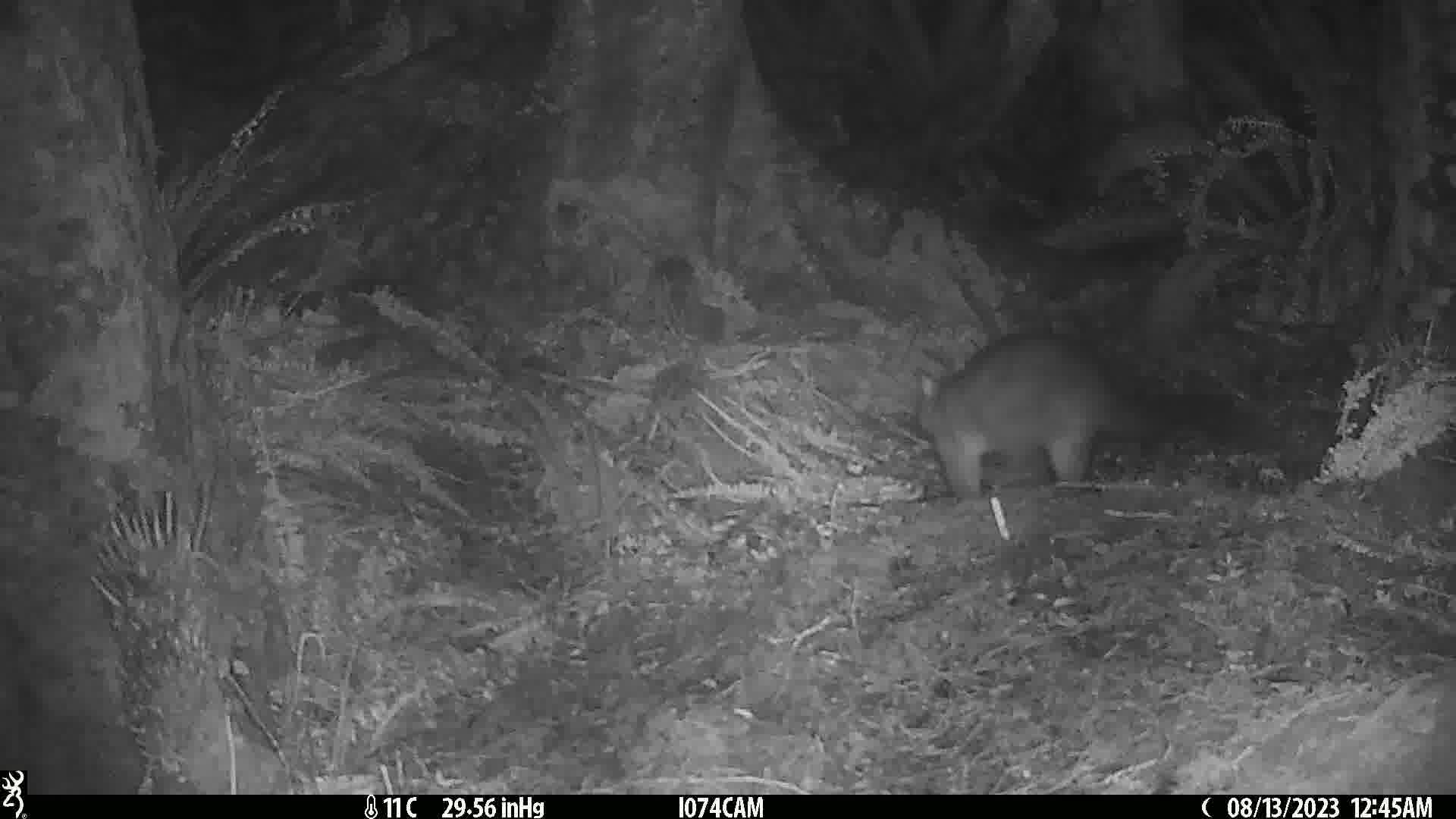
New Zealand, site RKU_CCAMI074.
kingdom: Animalia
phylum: Chordata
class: Mammalia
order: Diprotodontia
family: Phalangeridae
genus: Trichosurus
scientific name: Trichosurus vulpecula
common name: common brushtail possum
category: possum